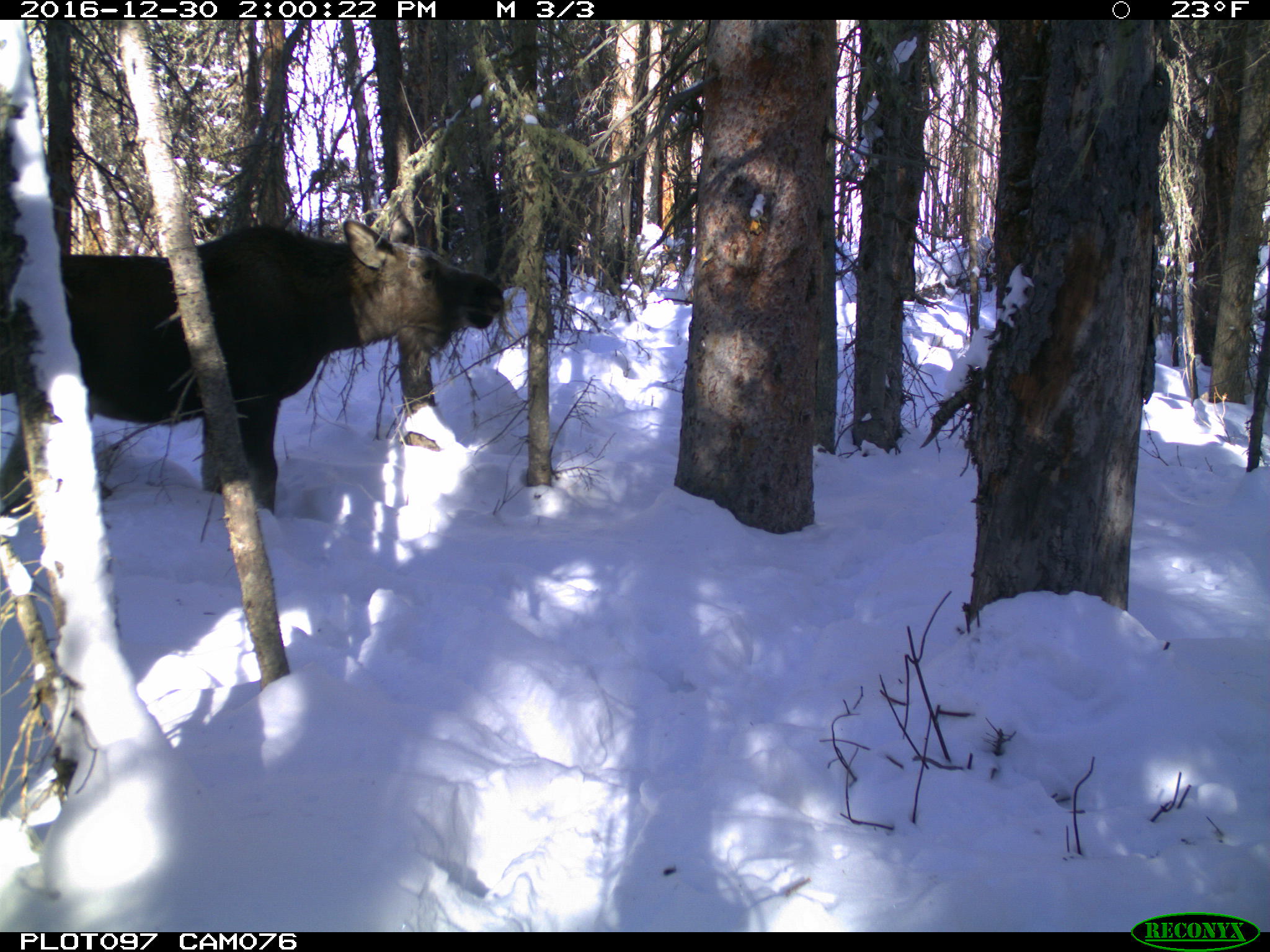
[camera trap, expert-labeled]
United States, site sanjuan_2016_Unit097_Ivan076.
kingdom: Animalia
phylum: Chordata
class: Mammalia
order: Artiodactyla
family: Cervidae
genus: Alces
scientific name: Alces alces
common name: moose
Alces alces (moose).